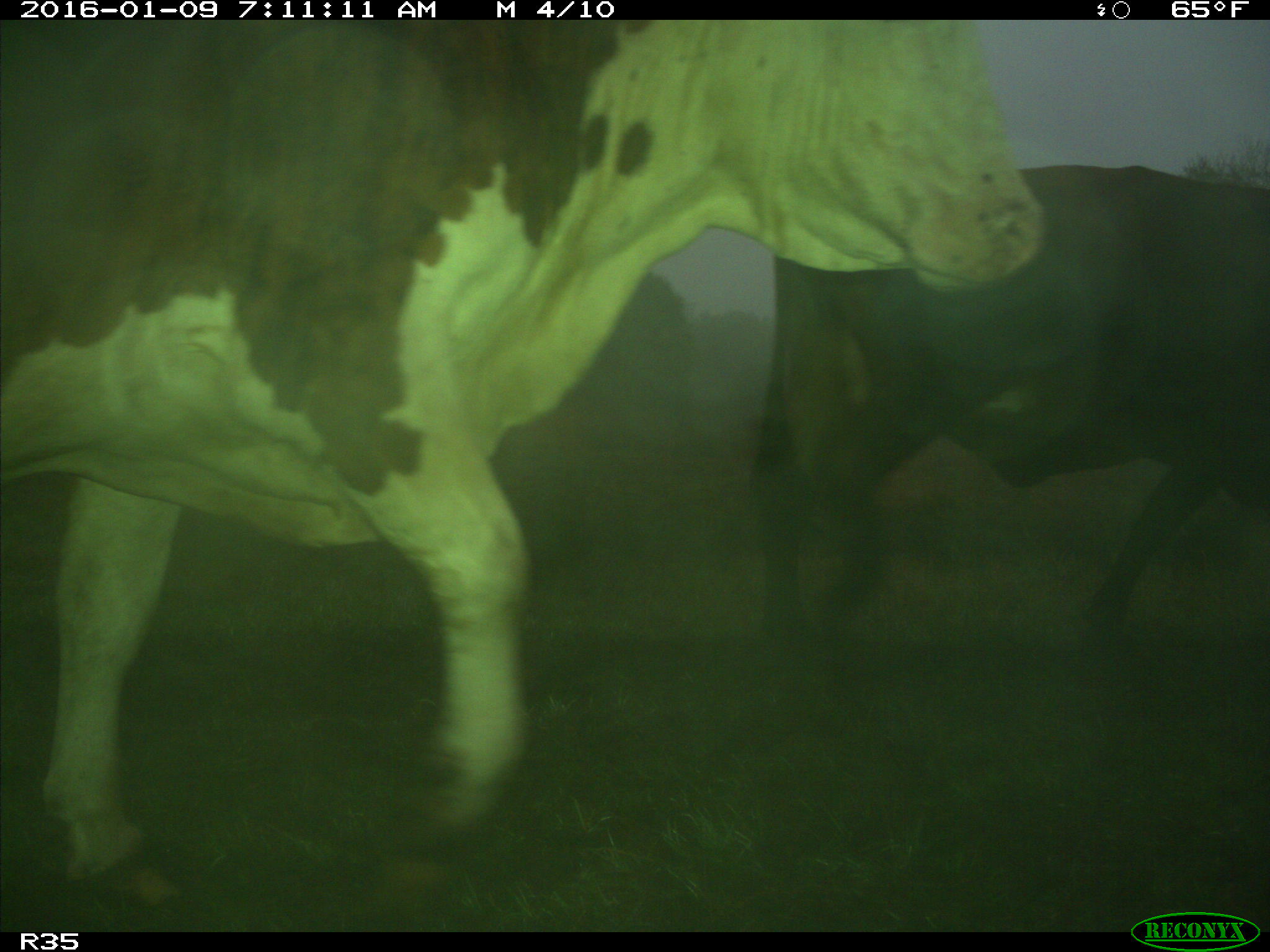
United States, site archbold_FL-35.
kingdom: Animalia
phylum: Chordata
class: Mammalia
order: Artiodactyla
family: Bovidae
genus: Bos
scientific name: Bos taurus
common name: domestic cow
Bos taurus (domestic cow).